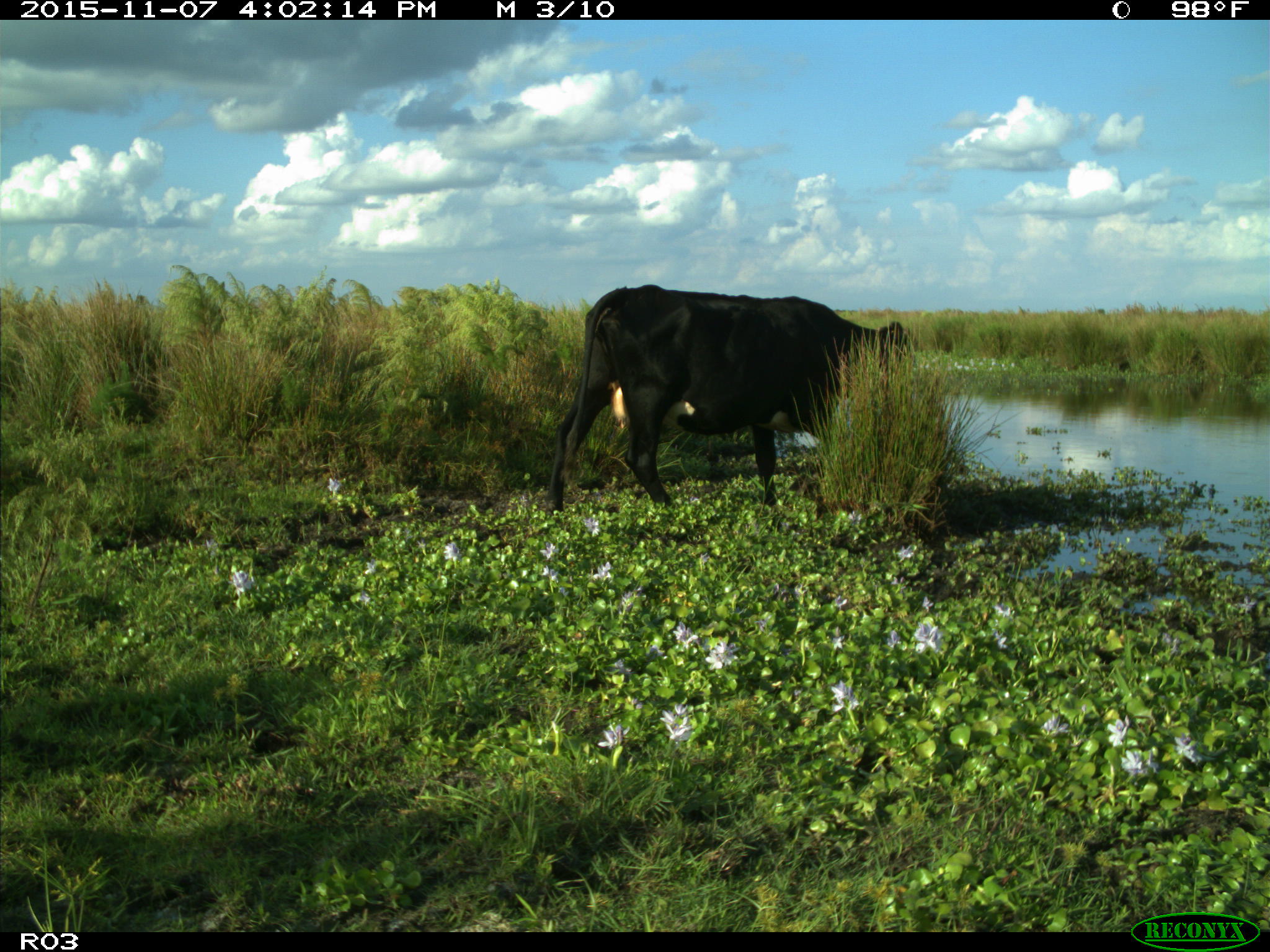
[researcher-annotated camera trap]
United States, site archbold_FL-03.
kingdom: Animalia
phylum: Chordata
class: Mammalia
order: Artiodactyla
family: Bovidae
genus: Bos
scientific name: Bos taurus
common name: domestic cow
Bos taurus (domestic cow).